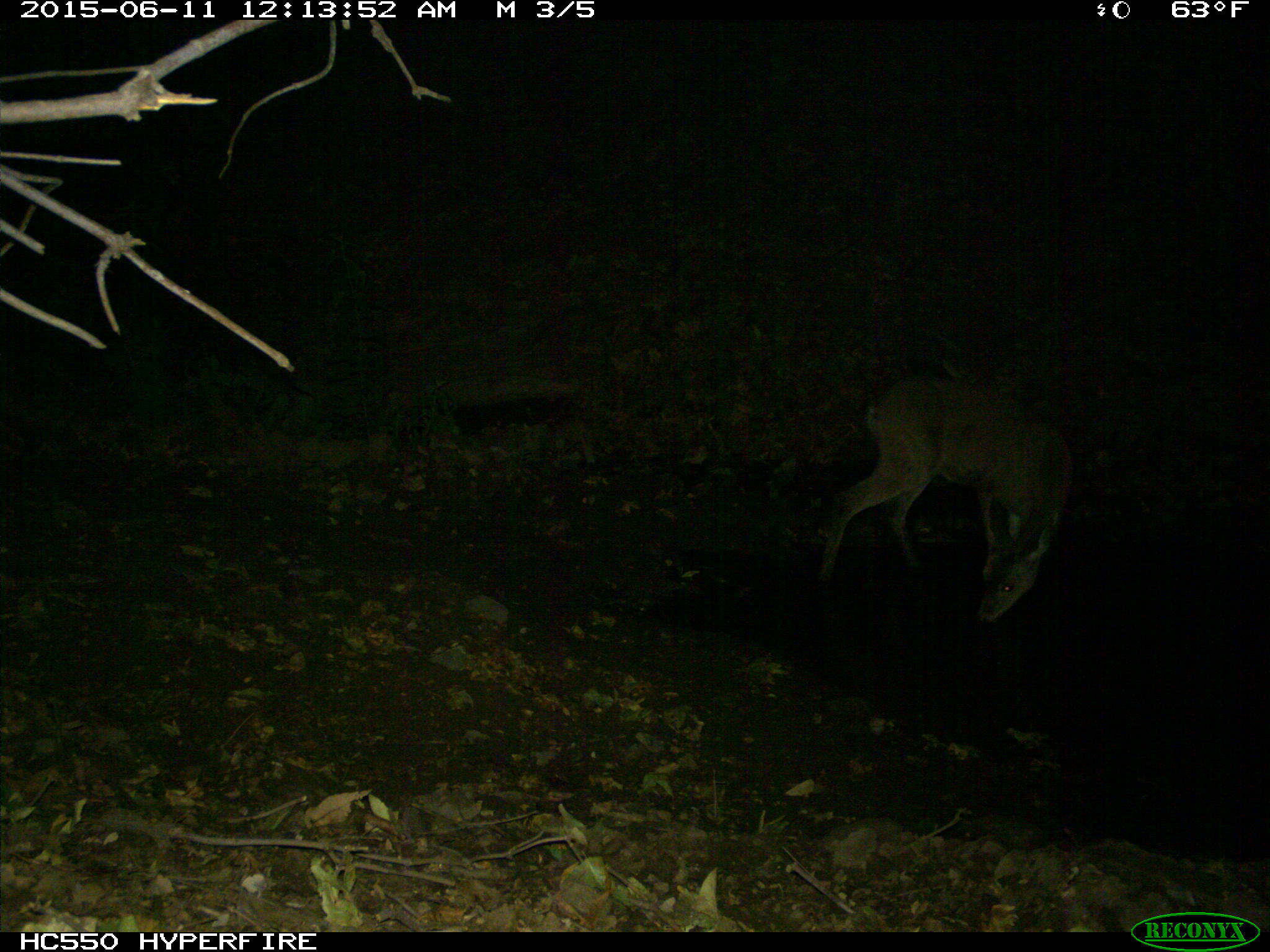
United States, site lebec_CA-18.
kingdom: Animalia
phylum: Chordata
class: Mammalia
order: Artiodactyla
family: Cervidae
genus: Odocoileus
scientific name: Odocoileus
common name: deer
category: unidentified deer